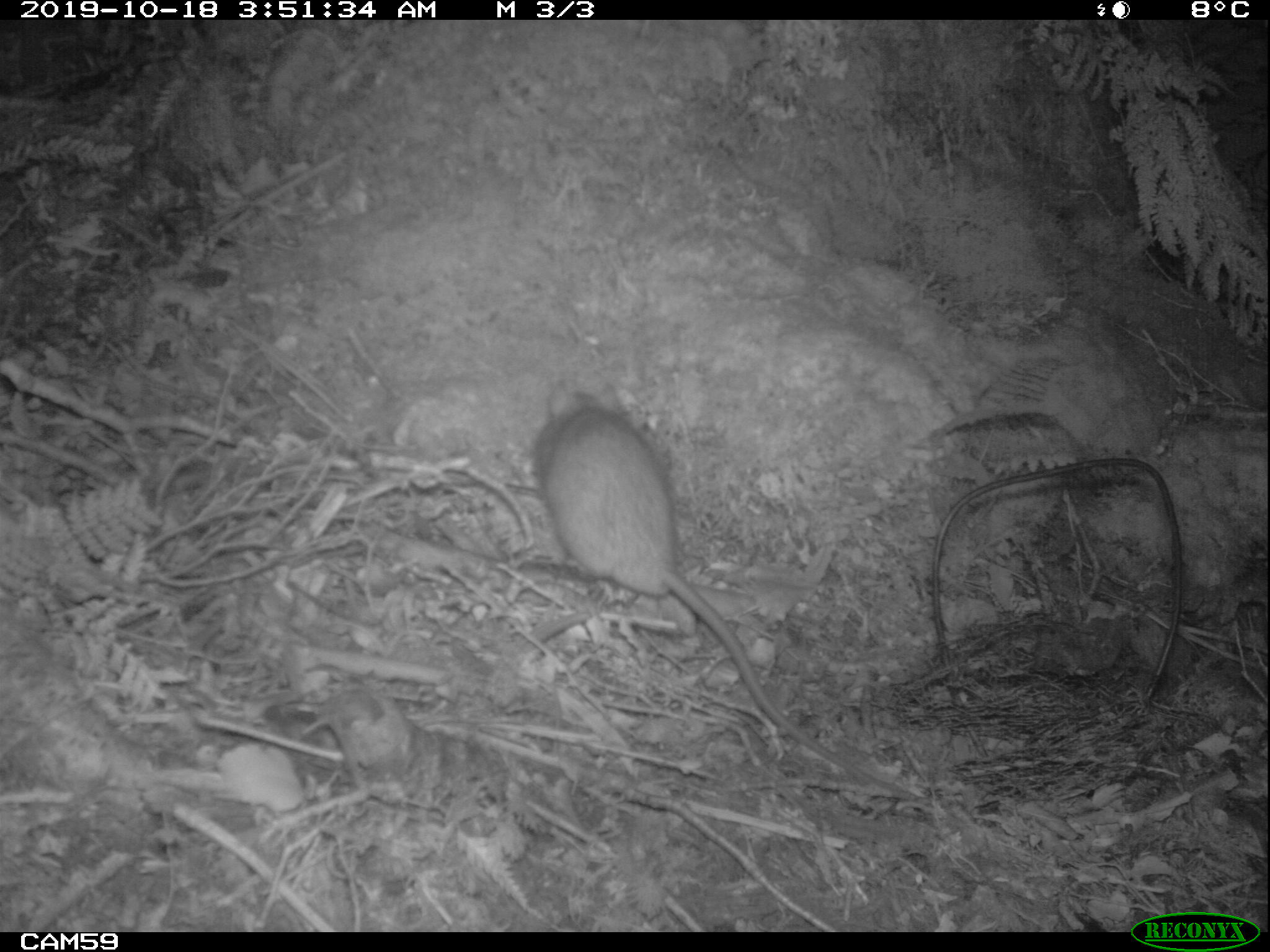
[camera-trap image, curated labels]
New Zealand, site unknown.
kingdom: Animalia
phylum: Chordata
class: Mammalia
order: Rodentia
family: Muridae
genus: Rattus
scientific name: Rattus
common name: rat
Rat (Rattus).